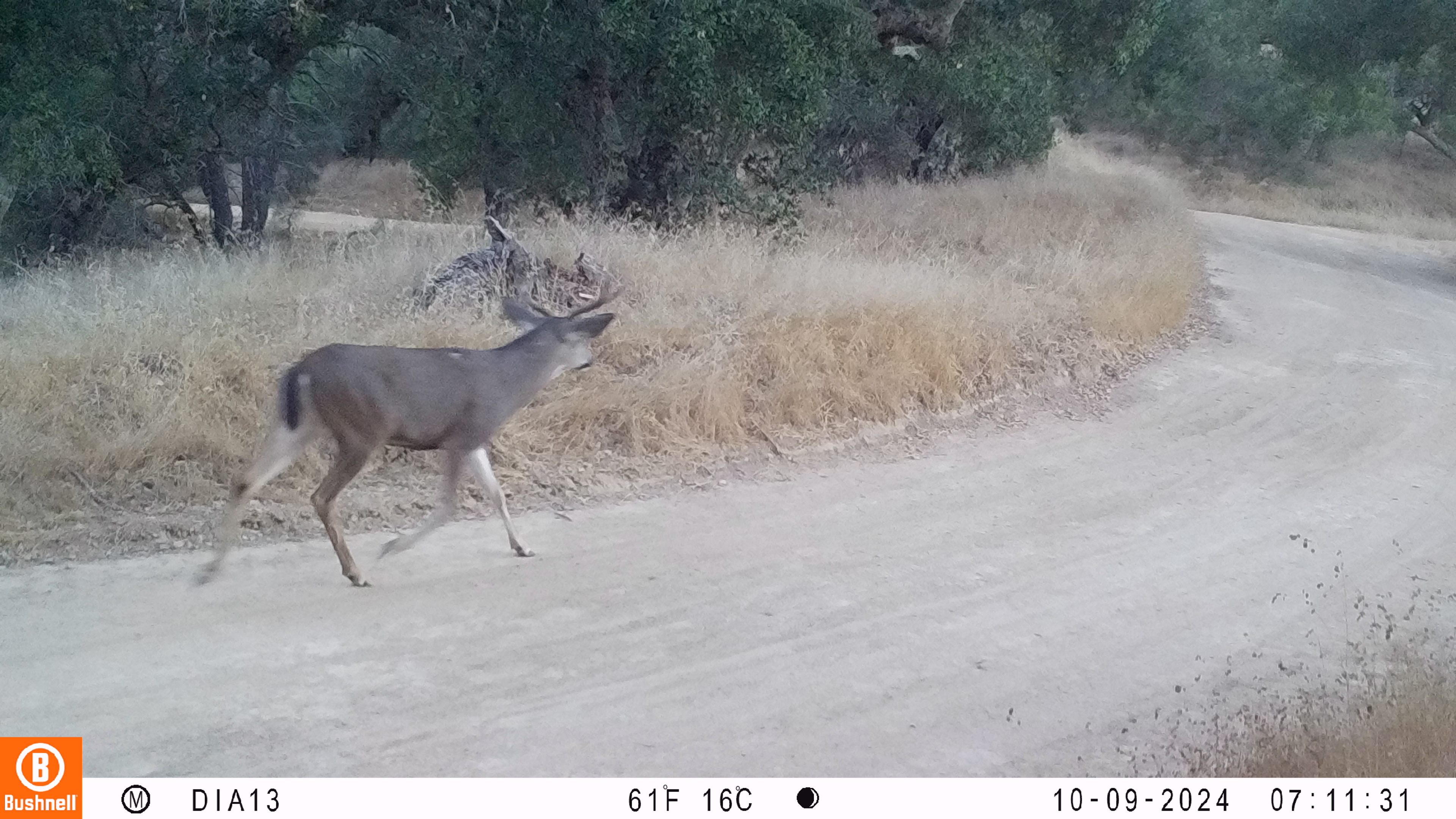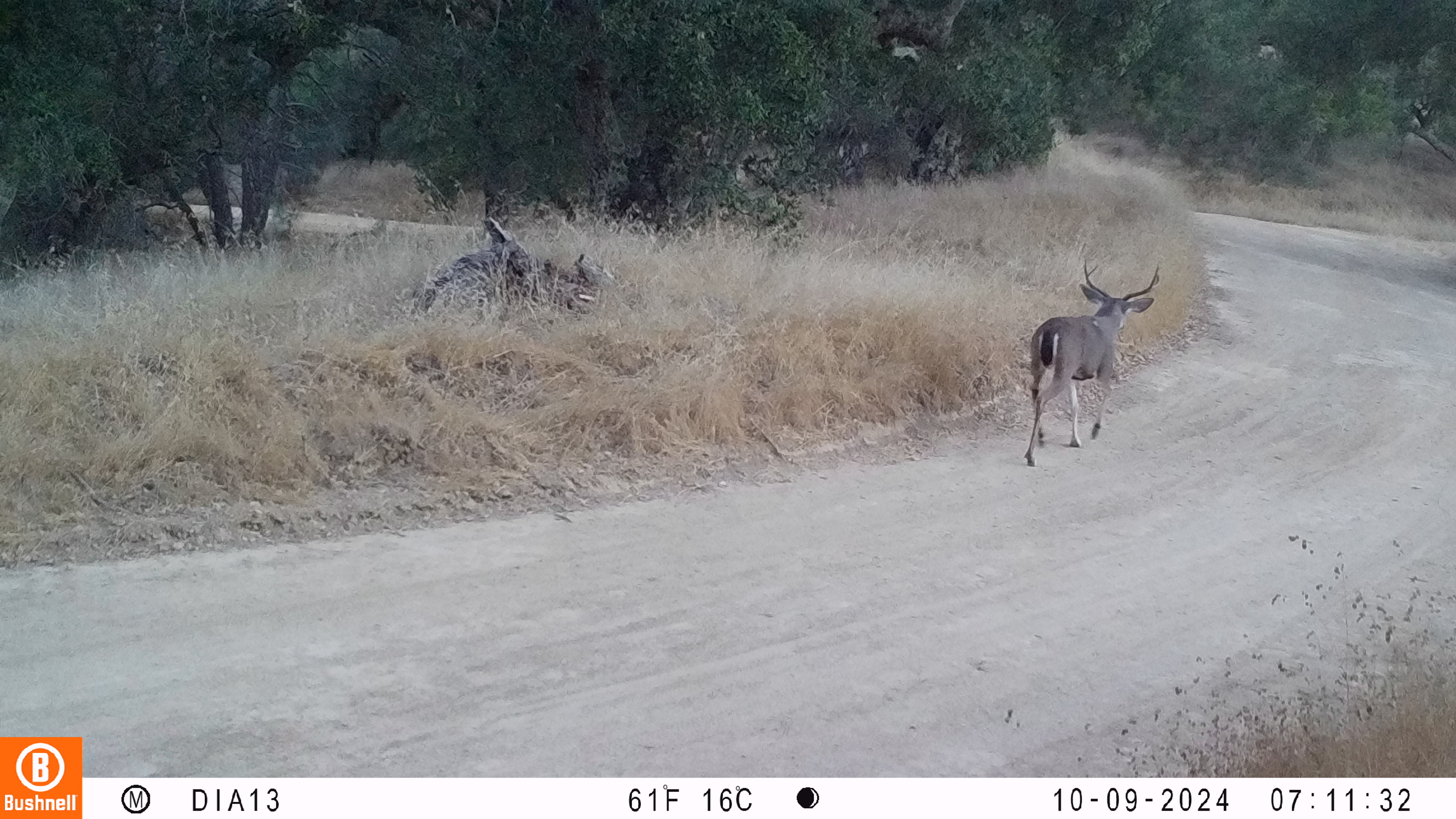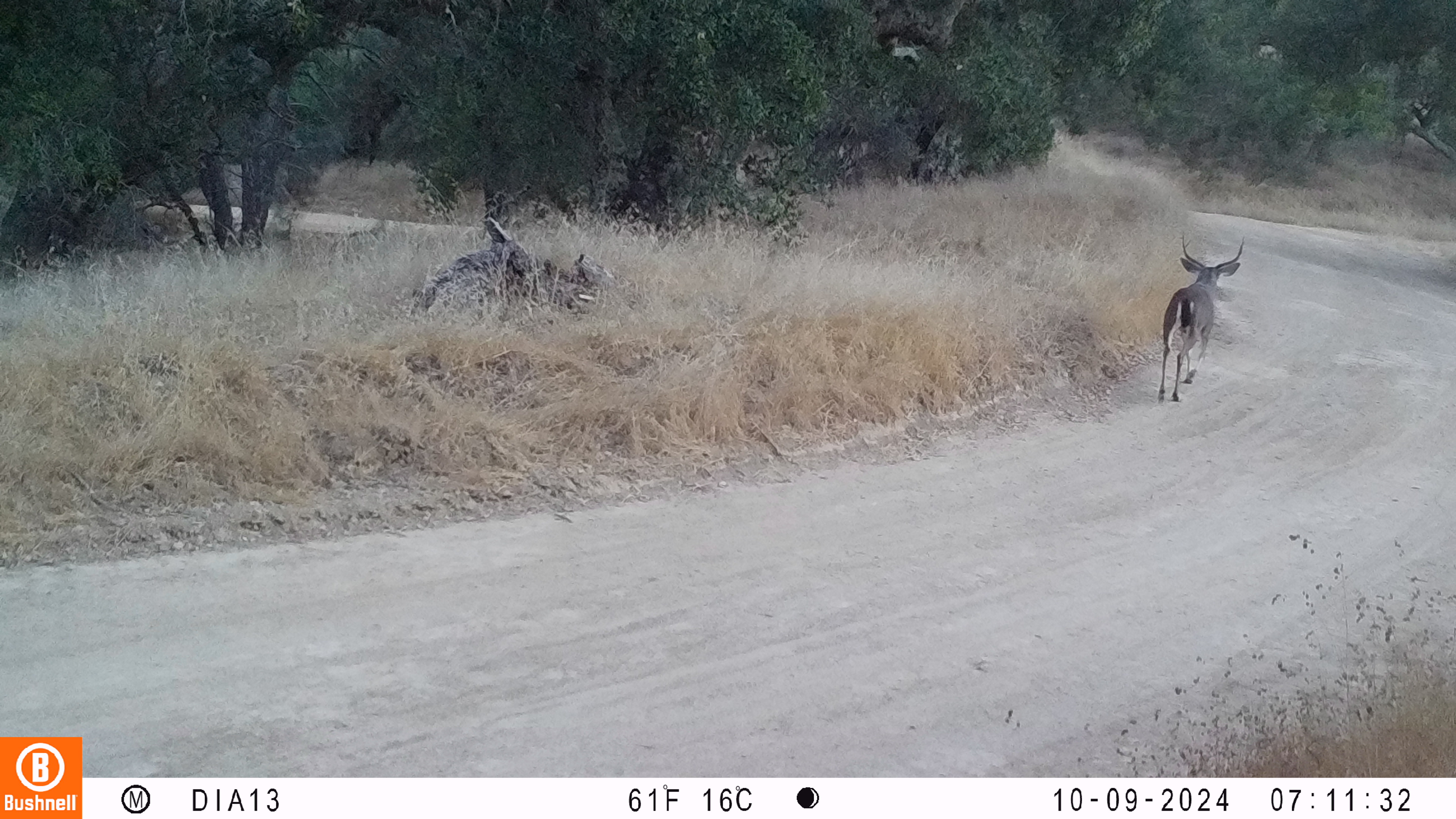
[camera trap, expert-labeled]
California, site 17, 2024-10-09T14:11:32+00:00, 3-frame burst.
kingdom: Animalia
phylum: Chordata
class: Mammalia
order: Artiodactyla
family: Cervidae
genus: Odocoileus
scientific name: Odocoileus hemionus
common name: mule deer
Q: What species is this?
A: Mule deer (Odocoileus hemionus).